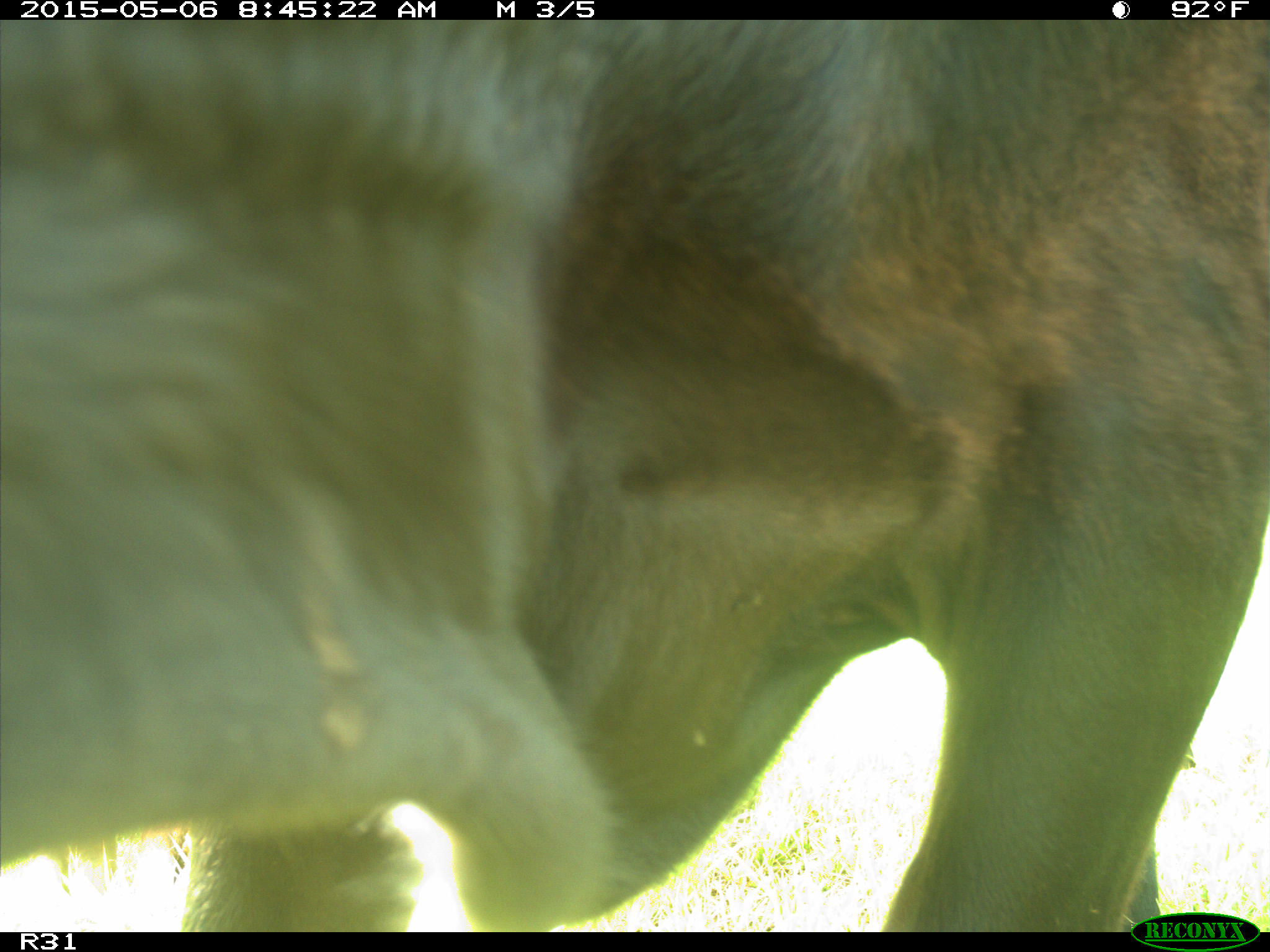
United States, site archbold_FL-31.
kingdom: Animalia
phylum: Chordata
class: Mammalia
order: Artiodactyla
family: Bovidae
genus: Bos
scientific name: Bos taurus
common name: domestic cow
Bos taurus (domestic cow).